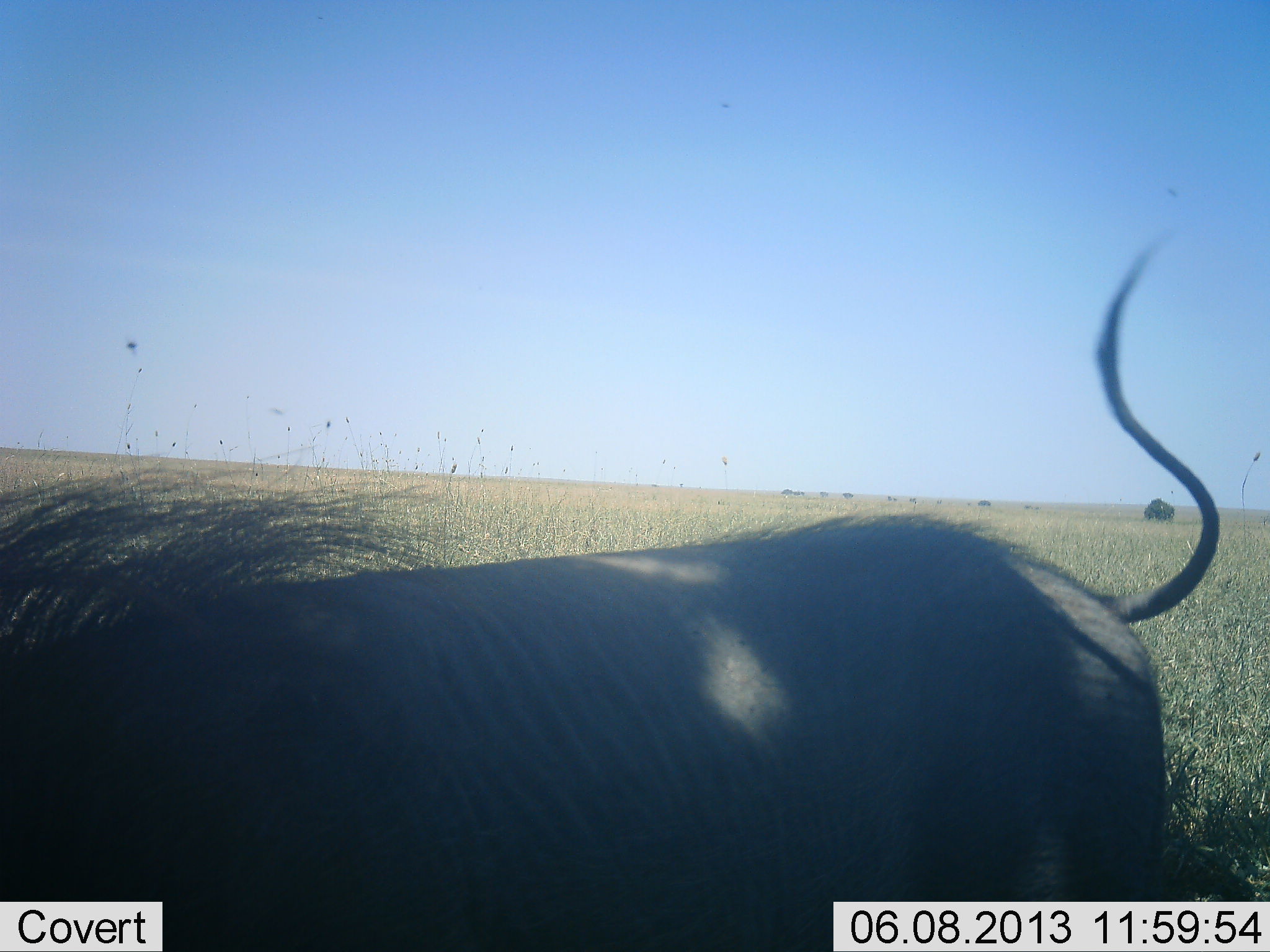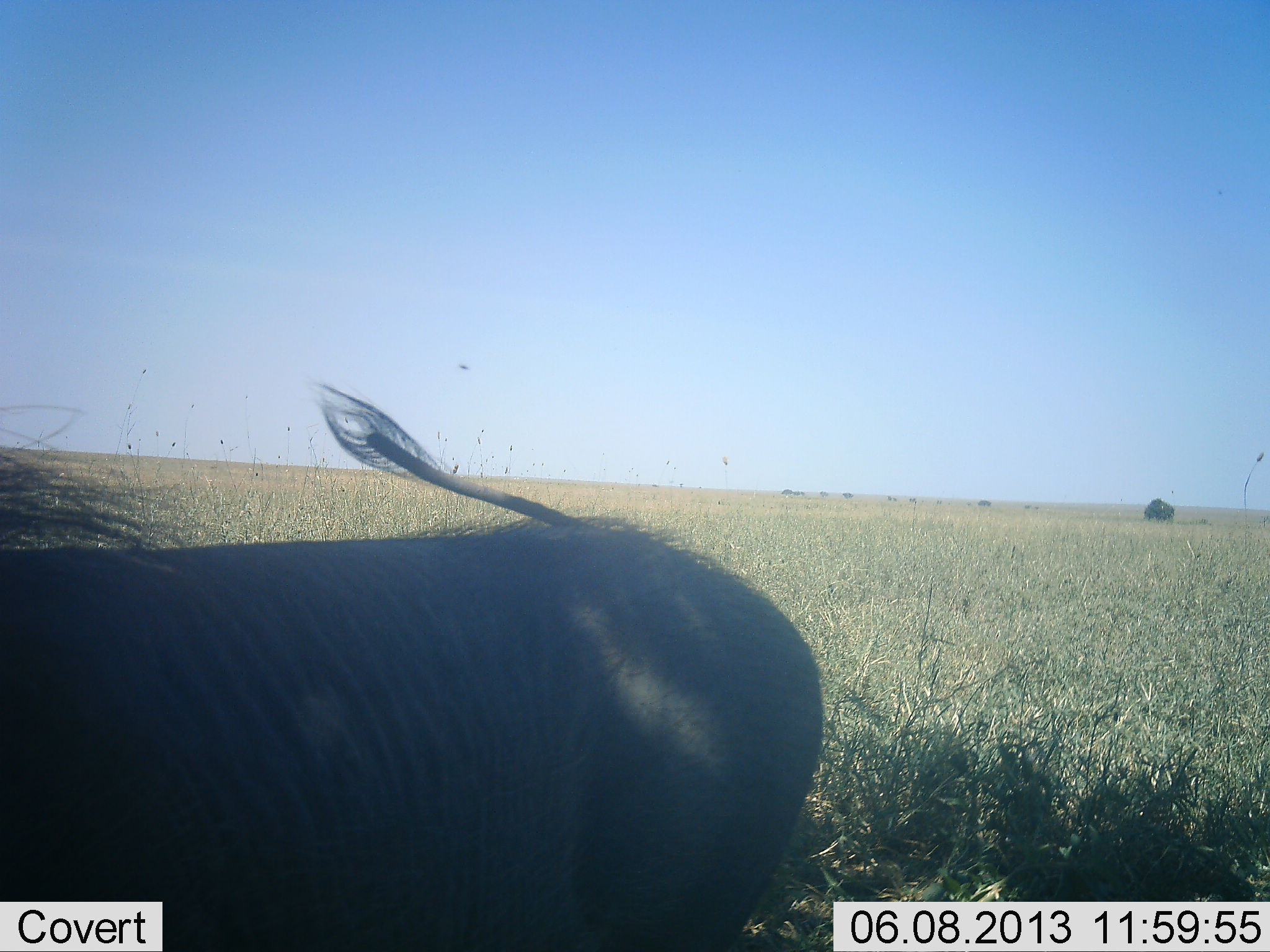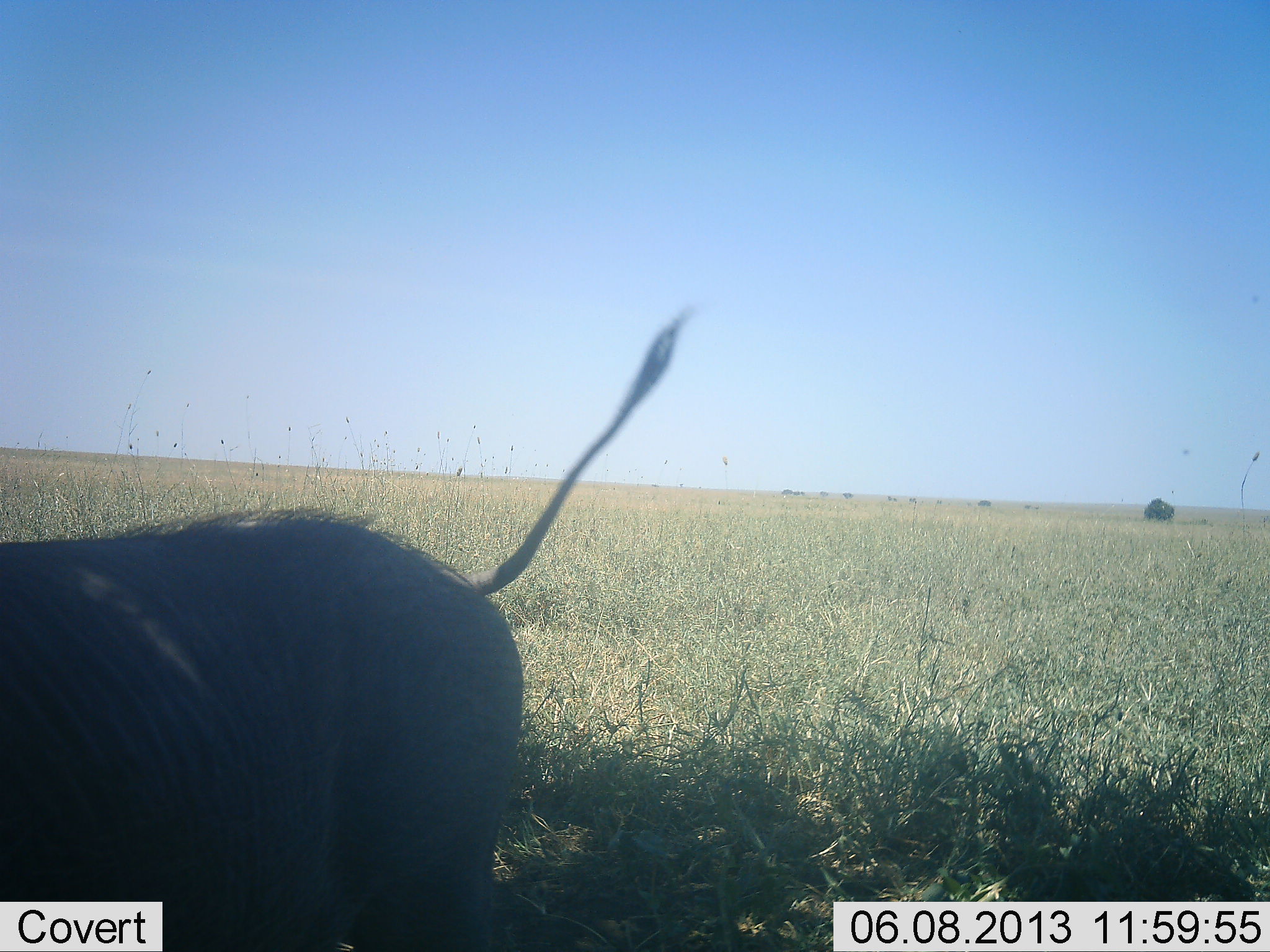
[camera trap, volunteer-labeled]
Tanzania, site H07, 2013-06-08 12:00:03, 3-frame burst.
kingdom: Animalia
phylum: Chordata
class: Mammalia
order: Artiodactyla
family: Suidae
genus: Phacochoerus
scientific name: Phacochoerus africanus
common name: warthog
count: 1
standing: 20%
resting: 0%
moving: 80%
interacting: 0%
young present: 0%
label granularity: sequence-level